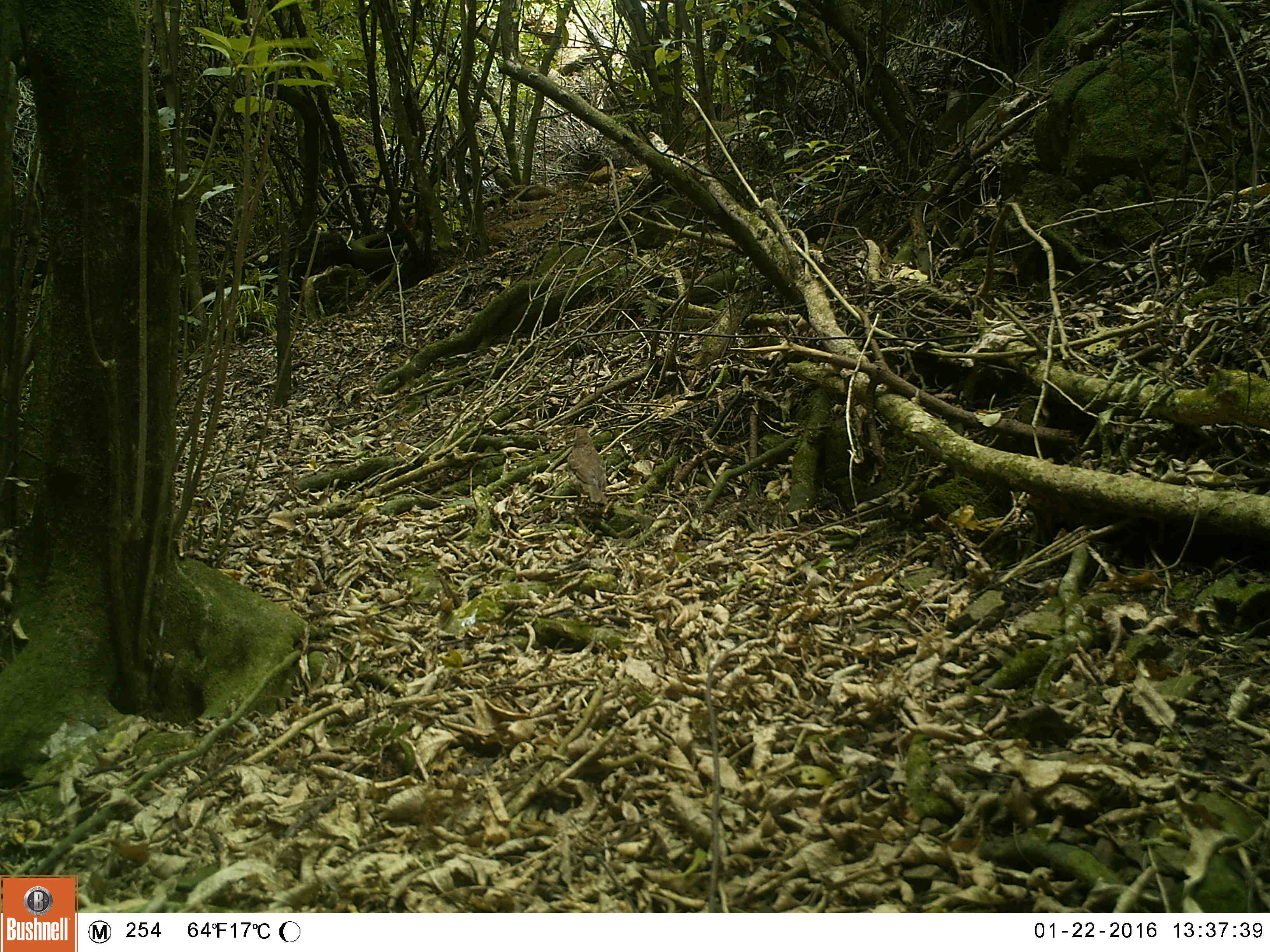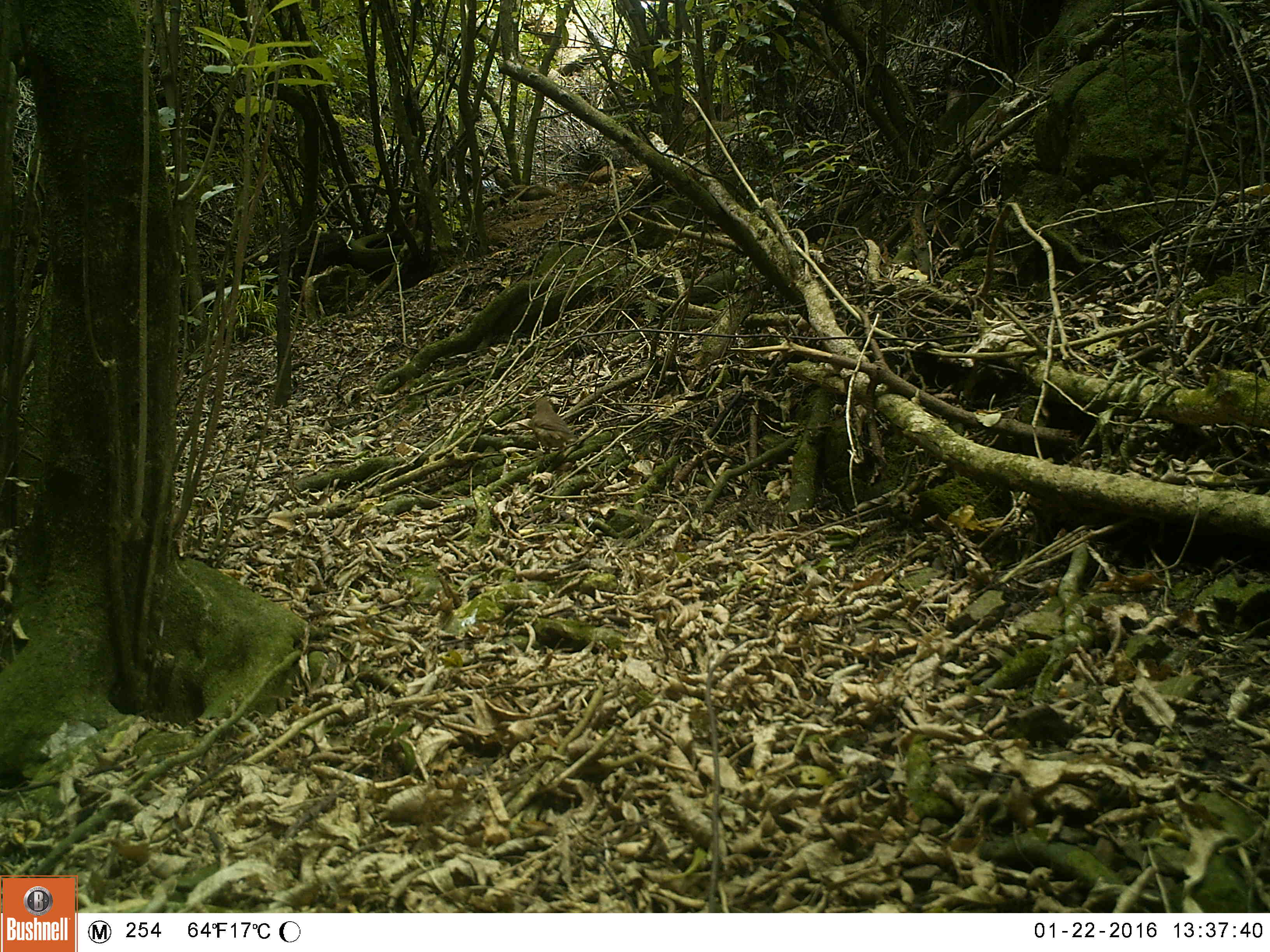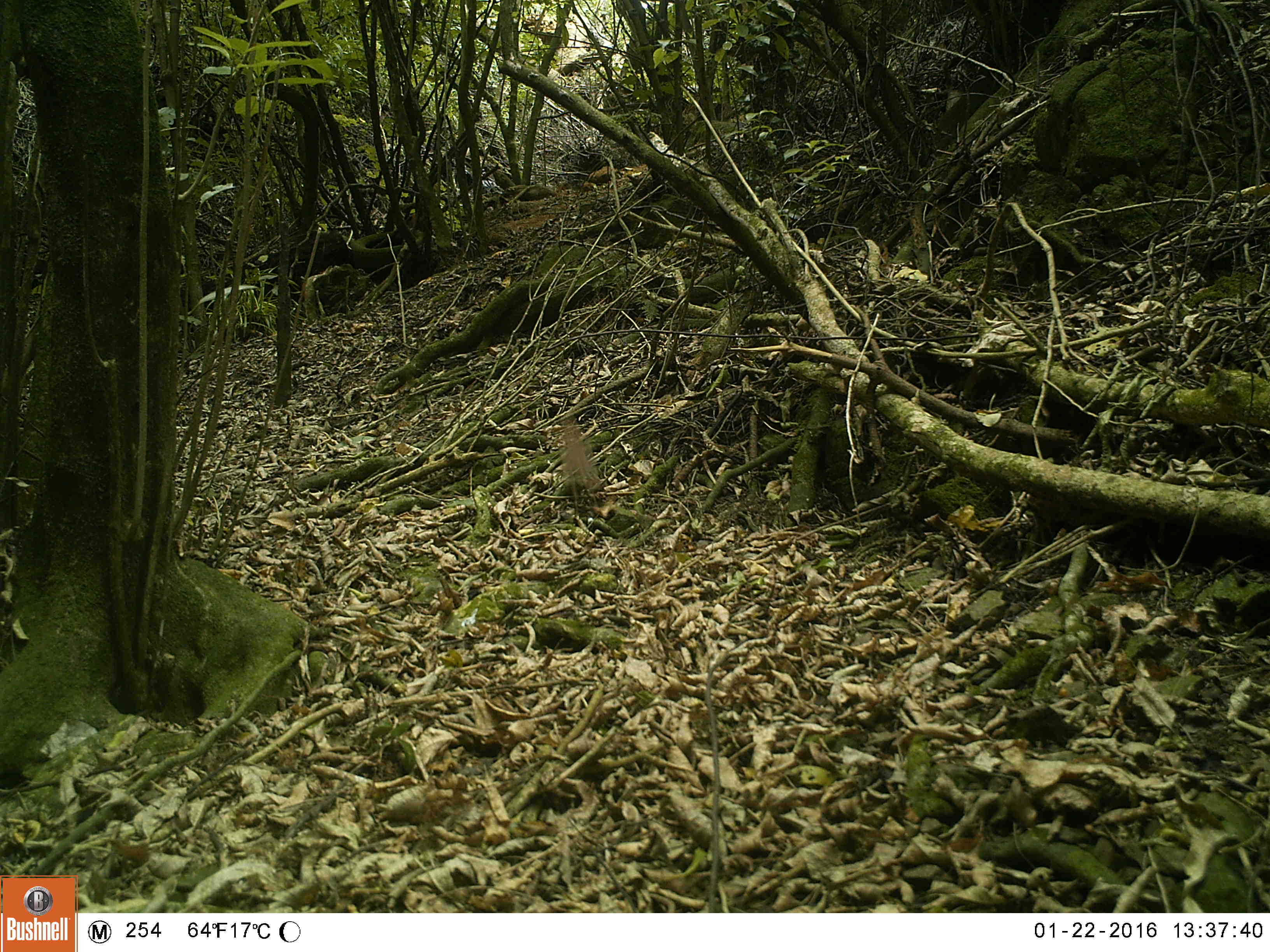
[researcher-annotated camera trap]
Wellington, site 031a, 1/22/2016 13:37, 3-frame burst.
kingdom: Animalia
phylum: Chordata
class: Aves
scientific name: Aves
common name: bird